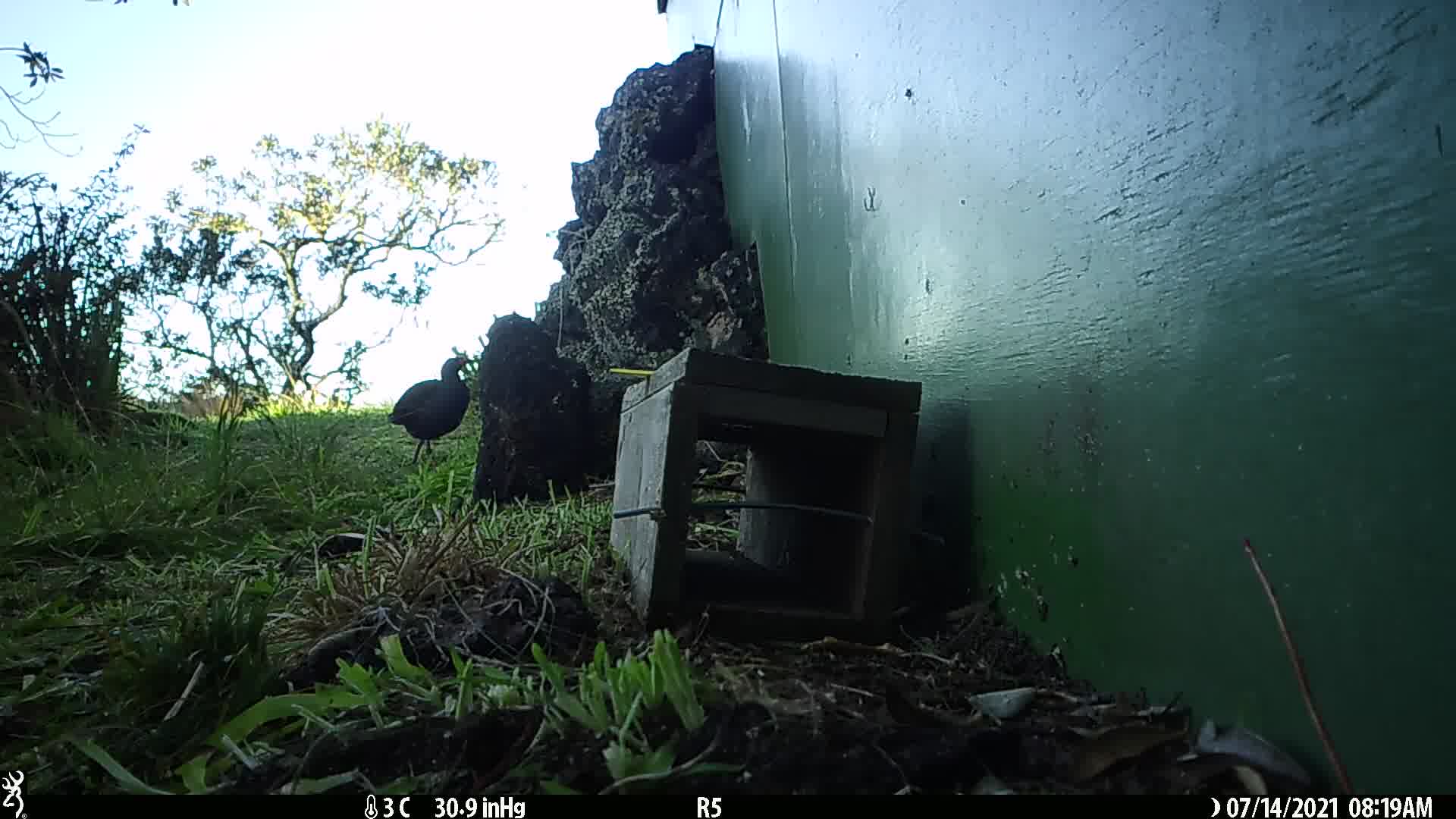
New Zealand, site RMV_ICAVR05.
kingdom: Animalia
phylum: Chordata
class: Aves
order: Gruiformes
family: Rallidae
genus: Porphyrio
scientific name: Porphyrio melanotus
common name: australasian swamphen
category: pukeko